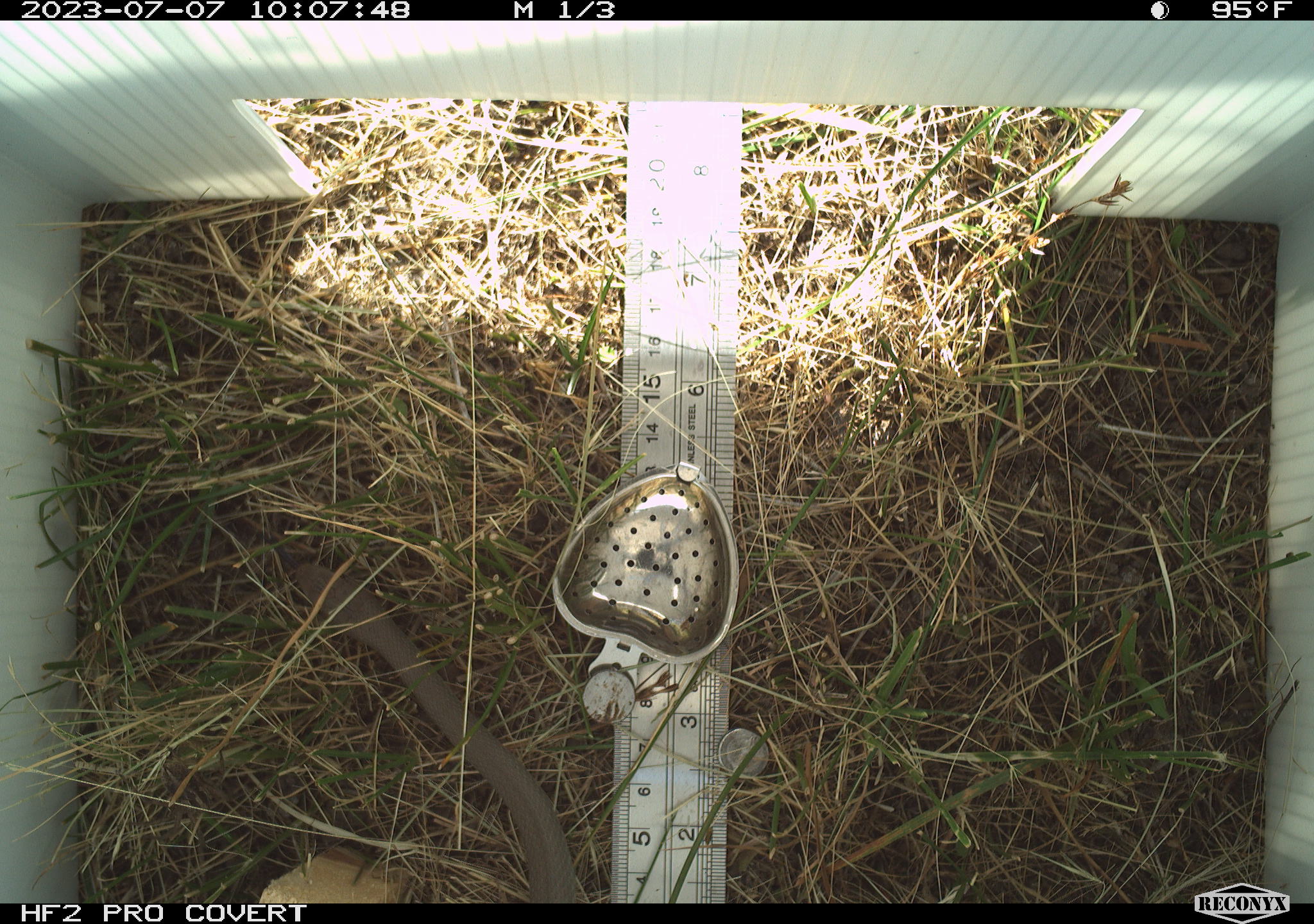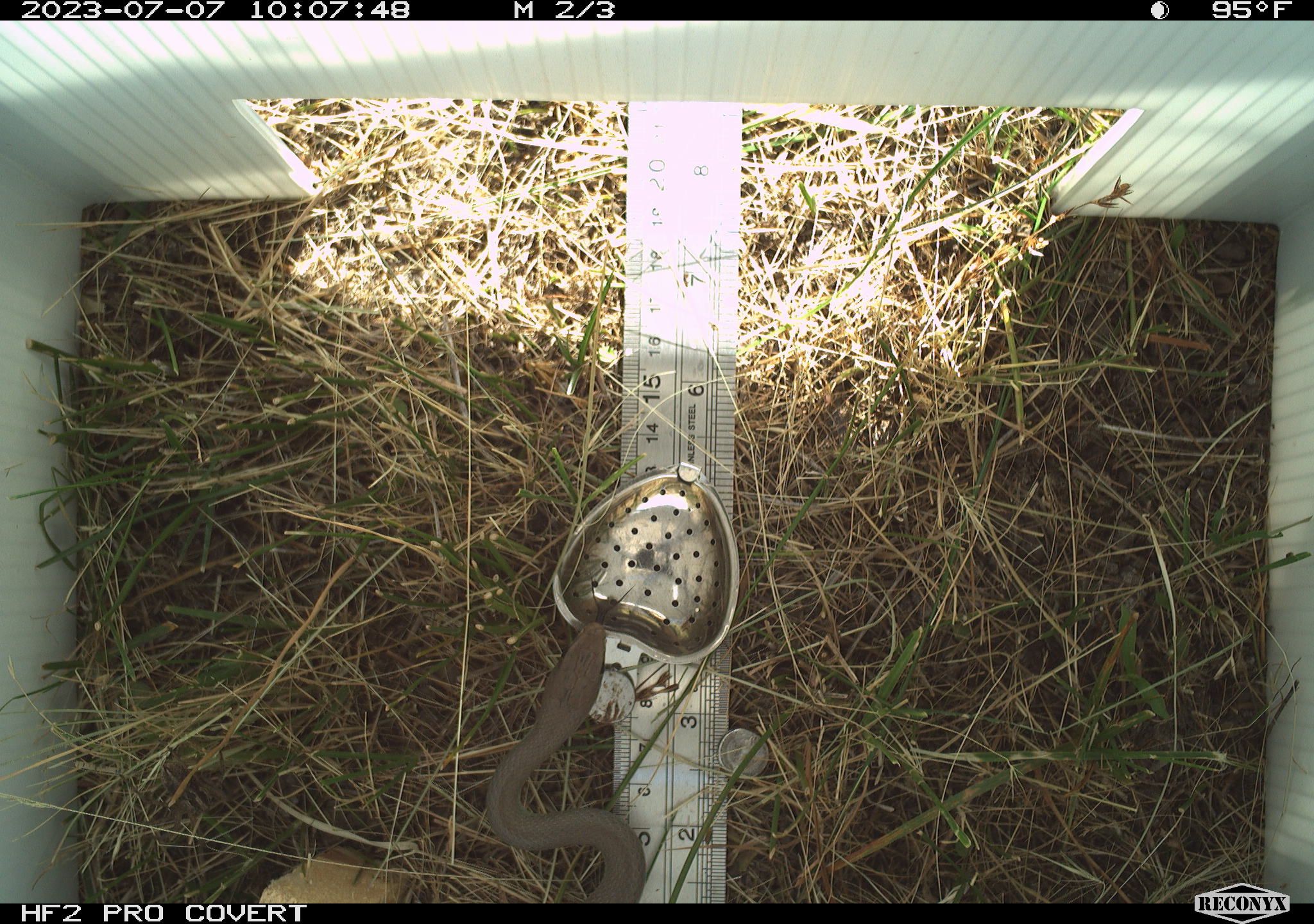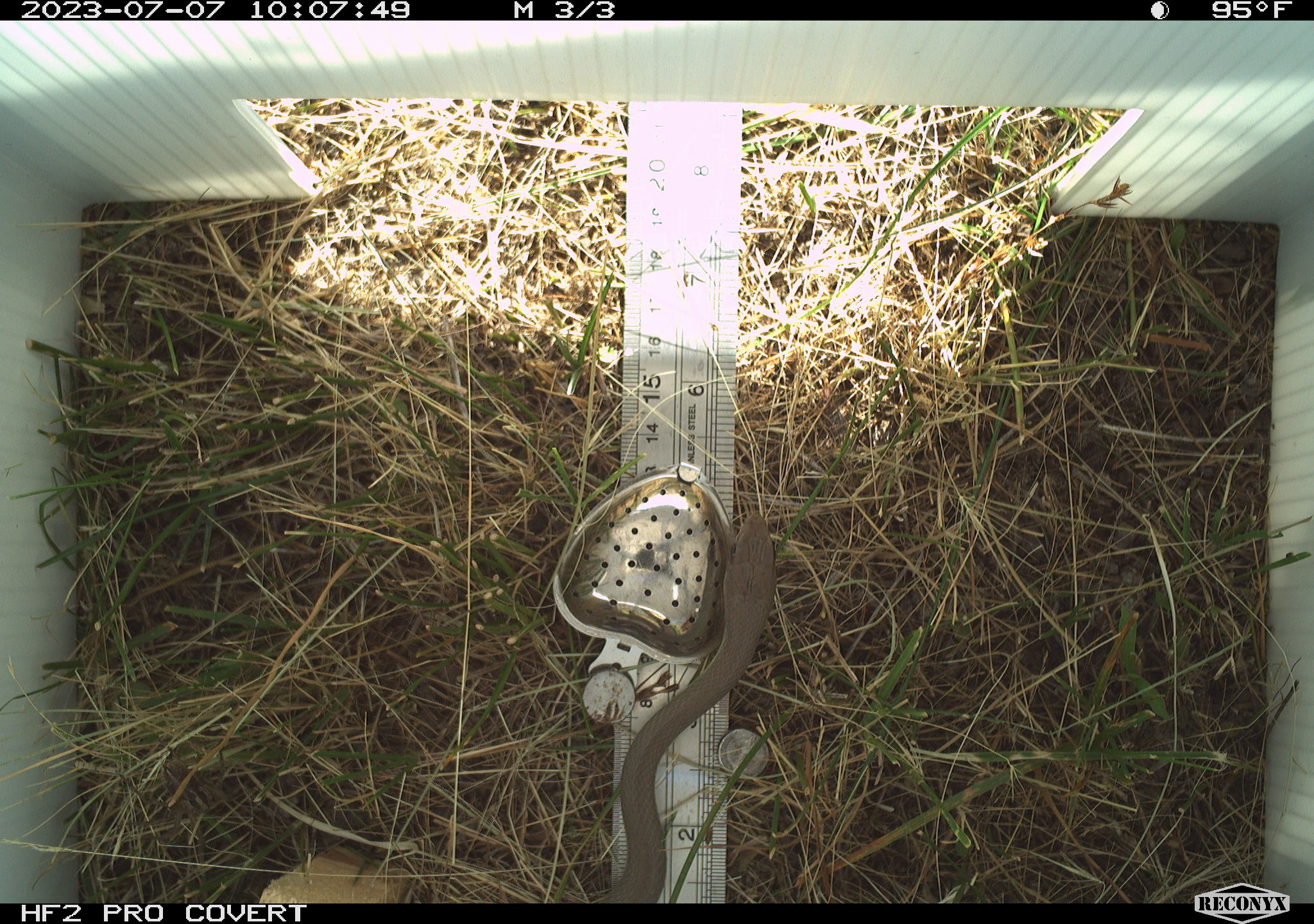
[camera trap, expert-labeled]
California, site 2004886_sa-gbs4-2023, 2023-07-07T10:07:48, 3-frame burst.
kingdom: Animalia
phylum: Chordata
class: Reptilia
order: Squamata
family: Colubridae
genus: Coluber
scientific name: Coluber constrictor mormon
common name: western yellow-bellied racer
Western yellow-bellied racer (Coluber constrictor mormon).